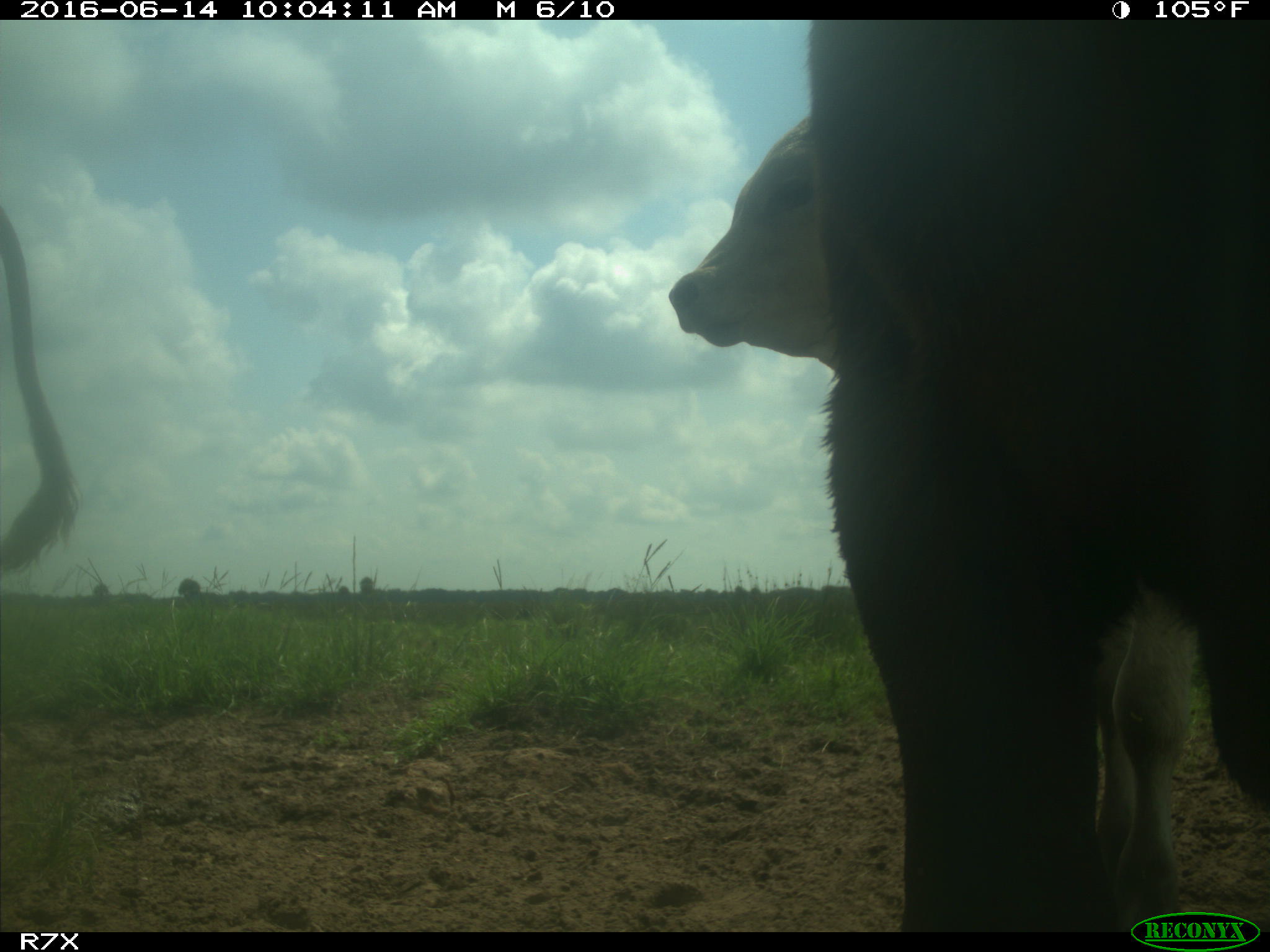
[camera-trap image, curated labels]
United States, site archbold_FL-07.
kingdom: Animalia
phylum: Chordata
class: Mammalia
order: Artiodactyla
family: Bovidae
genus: Bos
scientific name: Bos taurus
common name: domestic cow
Bos taurus (domestic cow).